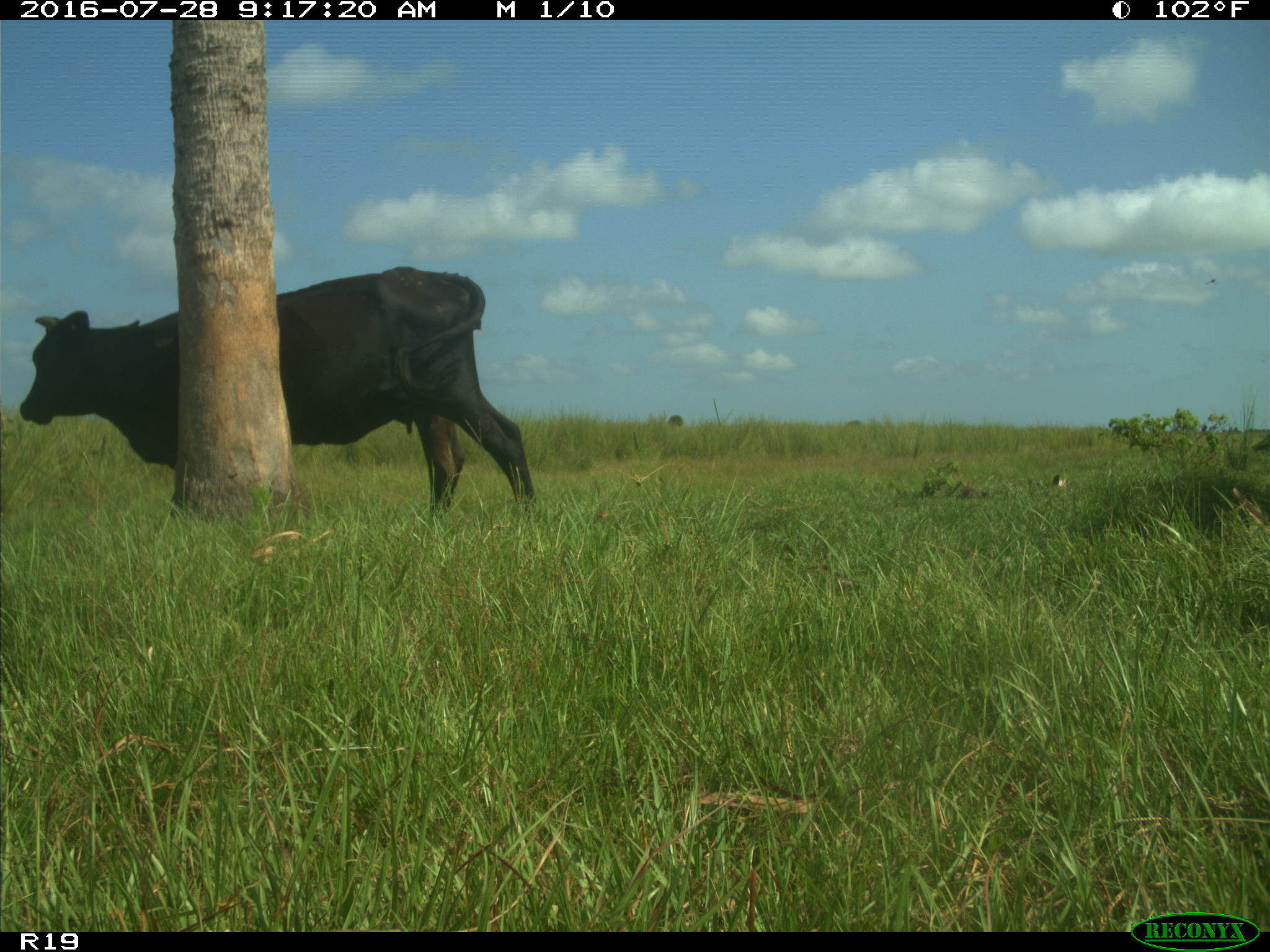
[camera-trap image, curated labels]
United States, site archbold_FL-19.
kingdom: Animalia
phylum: Chordata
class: Mammalia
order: Artiodactyla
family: Bovidae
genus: Bos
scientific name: Bos taurus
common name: domestic cow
Bos taurus (domestic cow).